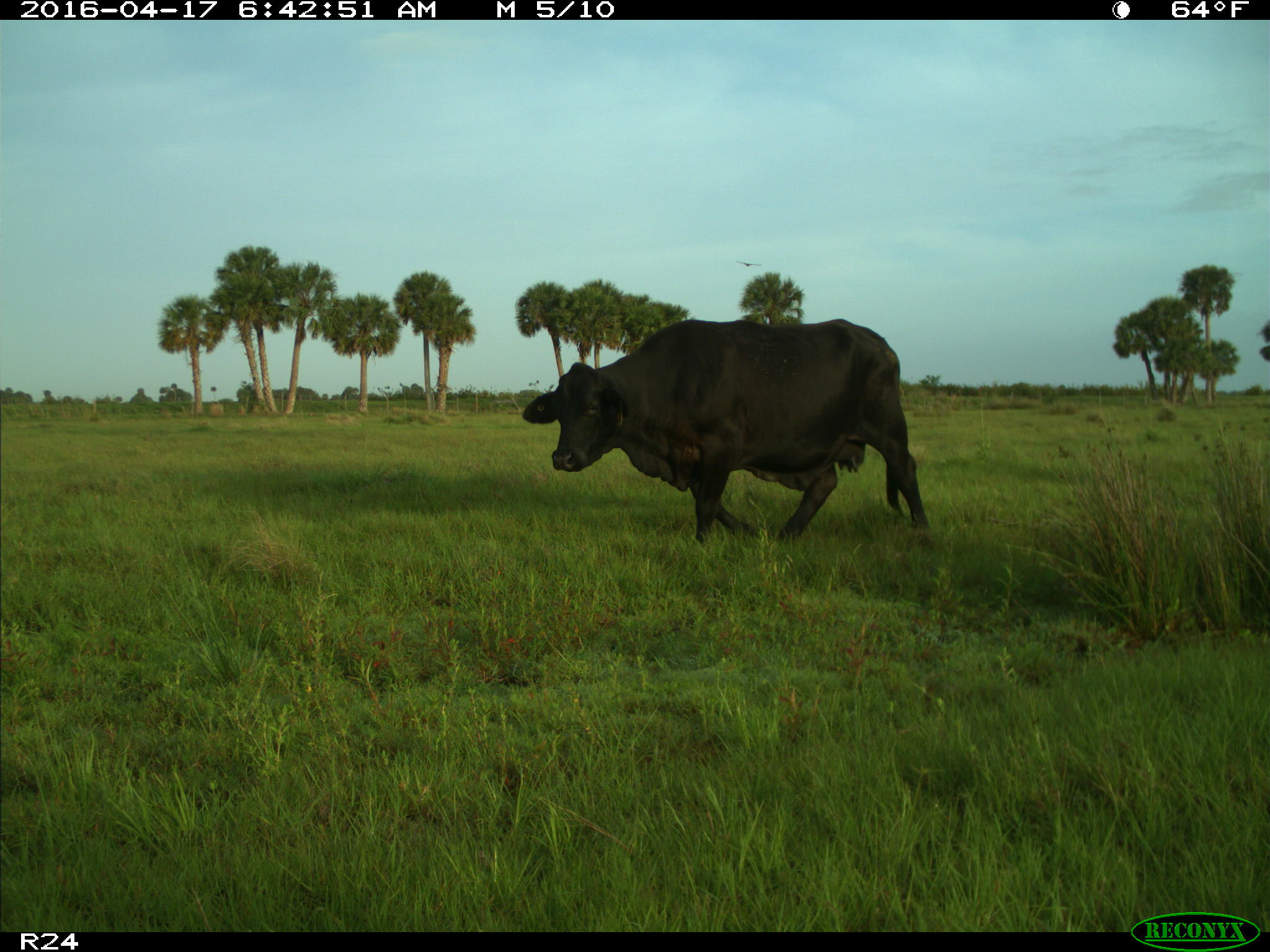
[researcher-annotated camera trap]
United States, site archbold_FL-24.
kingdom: Animalia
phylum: Chordata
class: Mammalia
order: Artiodactyla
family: Bovidae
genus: Bos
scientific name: Bos taurus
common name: domestic cow